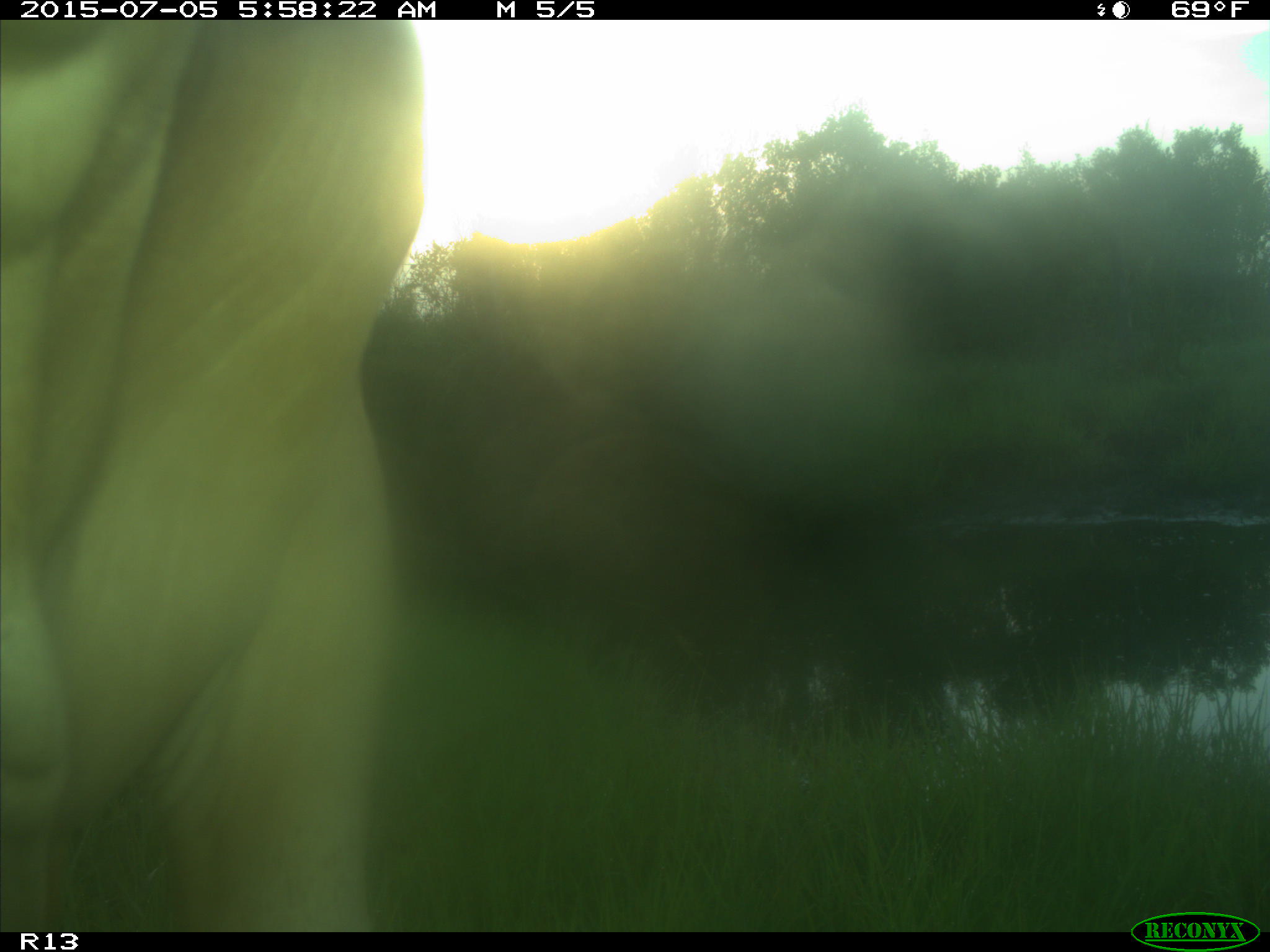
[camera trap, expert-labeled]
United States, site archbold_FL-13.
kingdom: Animalia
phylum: Chordata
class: Mammalia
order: Artiodactyla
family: Bovidae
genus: Bos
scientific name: Bos taurus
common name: domestic cow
Bos taurus (domestic cow).